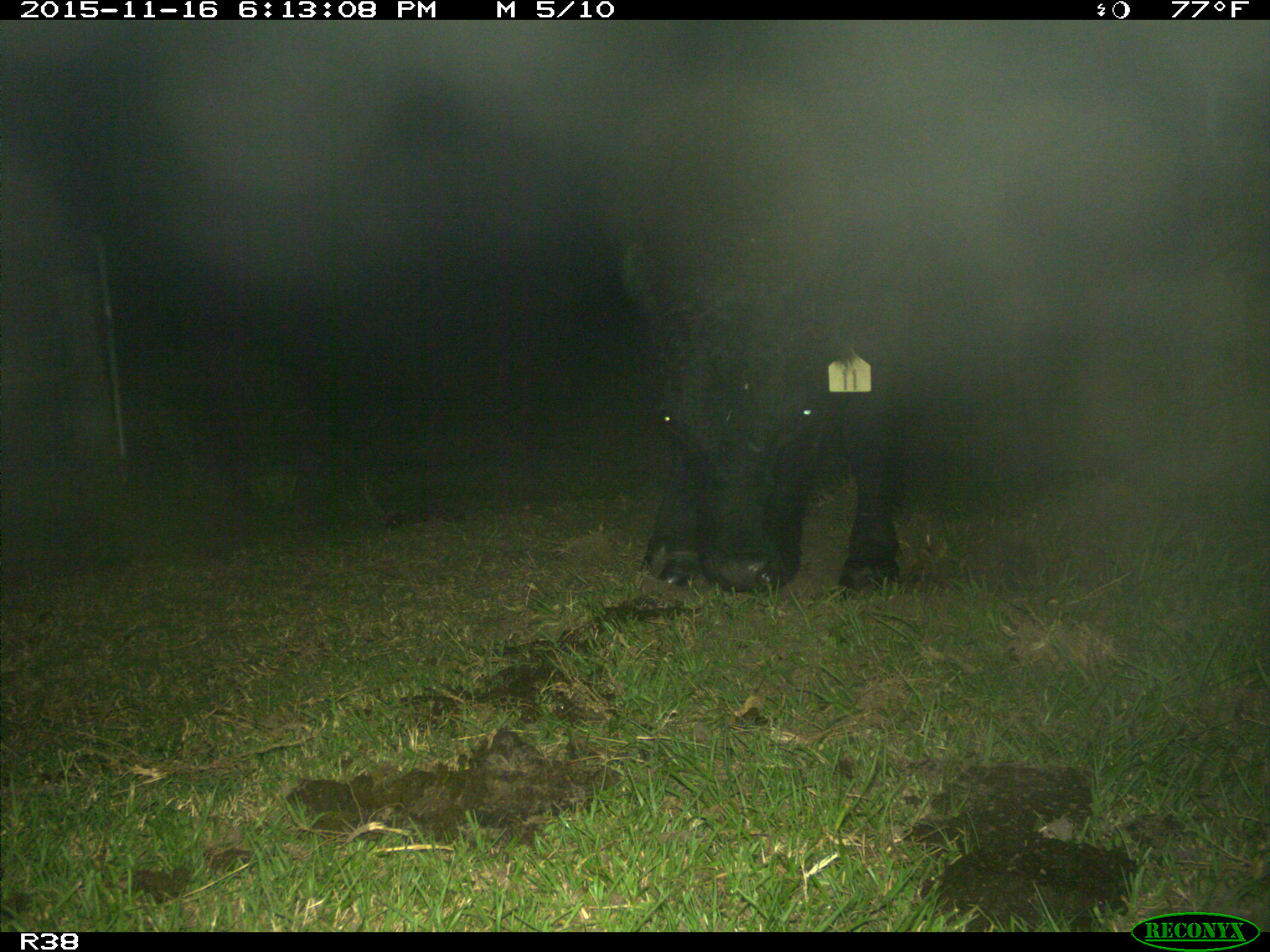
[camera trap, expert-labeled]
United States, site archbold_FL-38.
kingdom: Animalia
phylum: Chordata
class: Mammalia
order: Artiodactyla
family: Bovidae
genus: Bos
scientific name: Bos taurus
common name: domestic cow